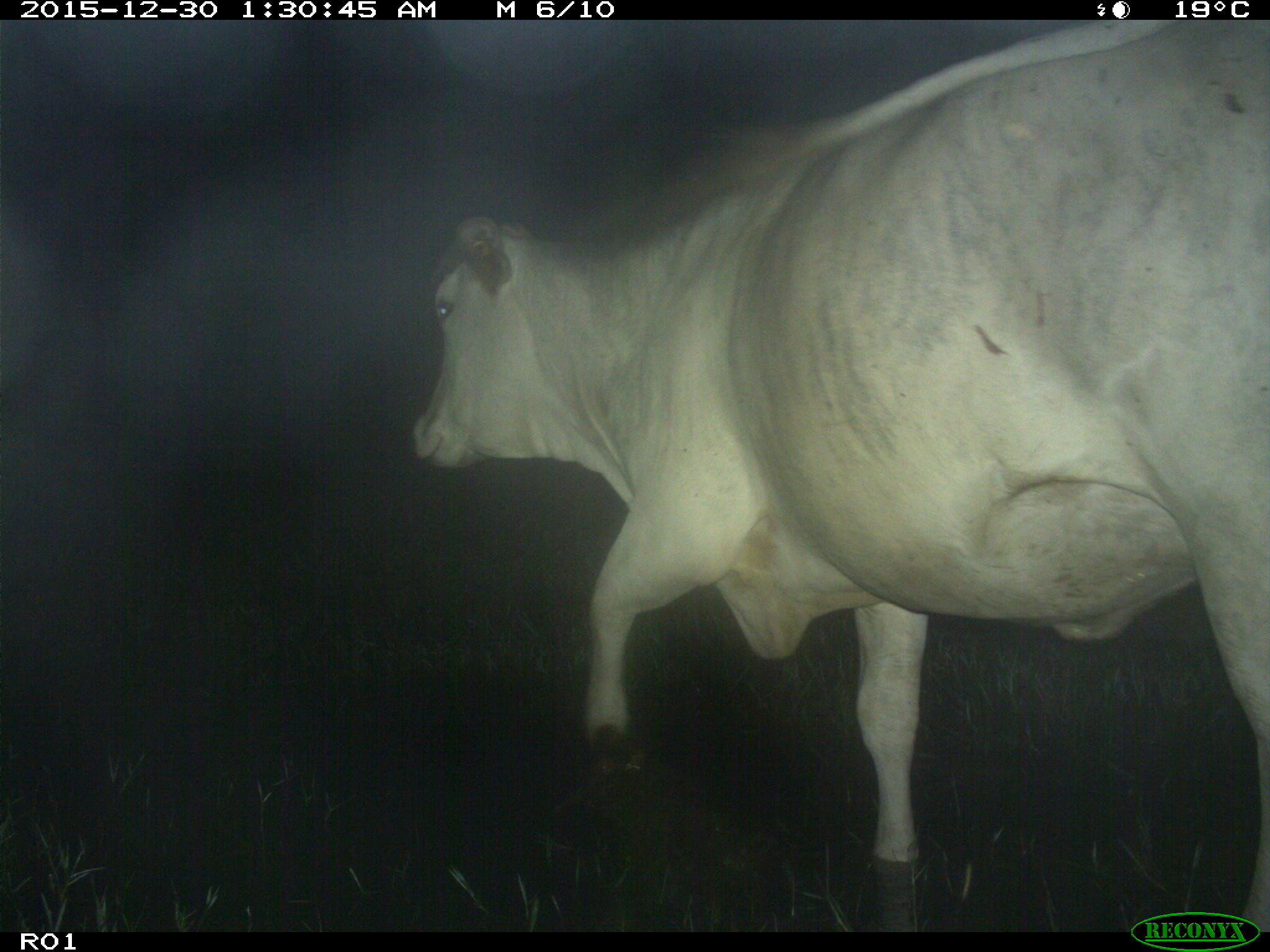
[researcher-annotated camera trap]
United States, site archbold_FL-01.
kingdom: Animalia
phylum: Chordata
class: Mammalia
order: Artiodactyla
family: Bovidae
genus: Bos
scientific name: Bos taurus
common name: domestic cow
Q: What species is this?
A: Bos taurus (domestic cow).